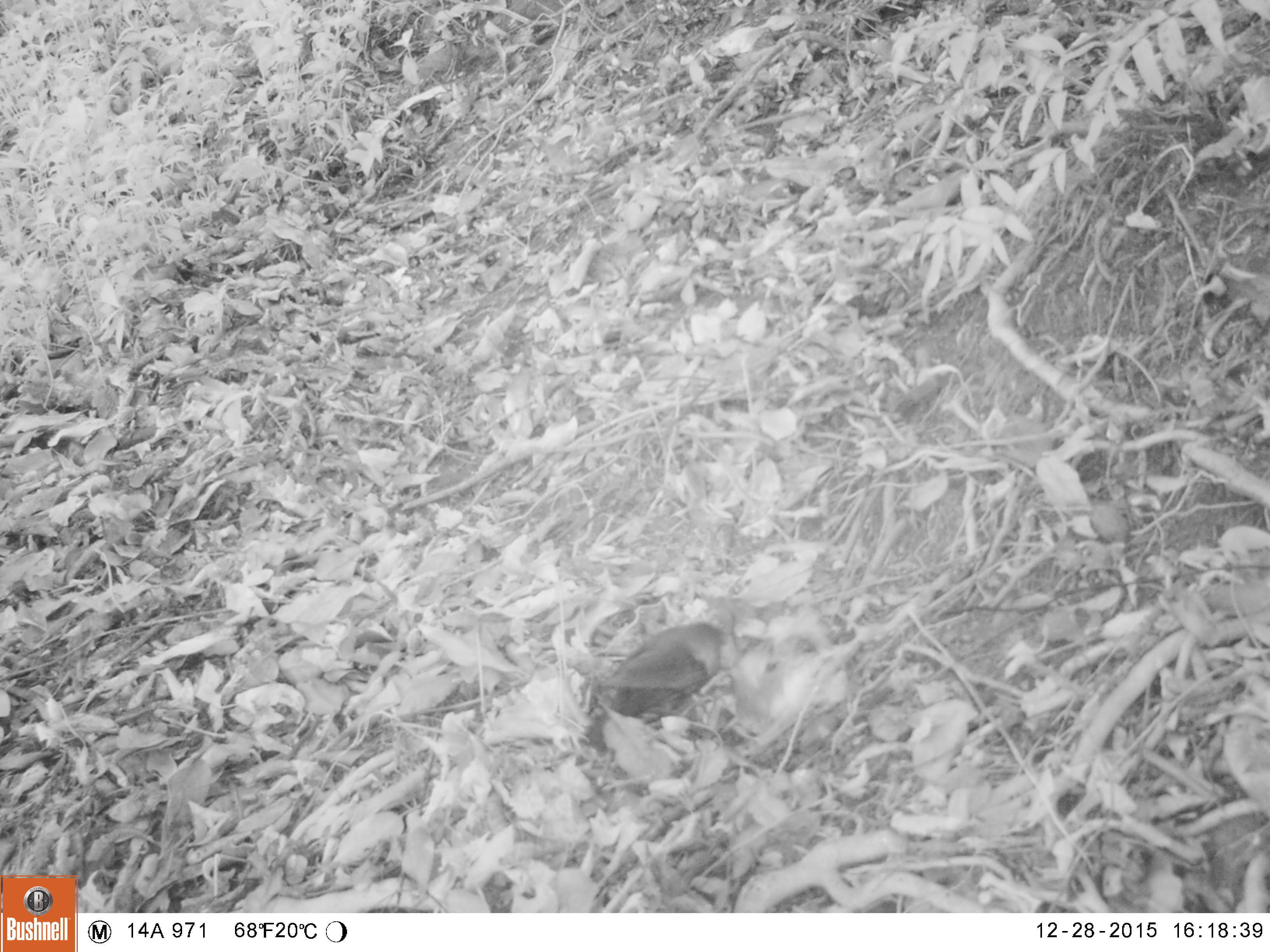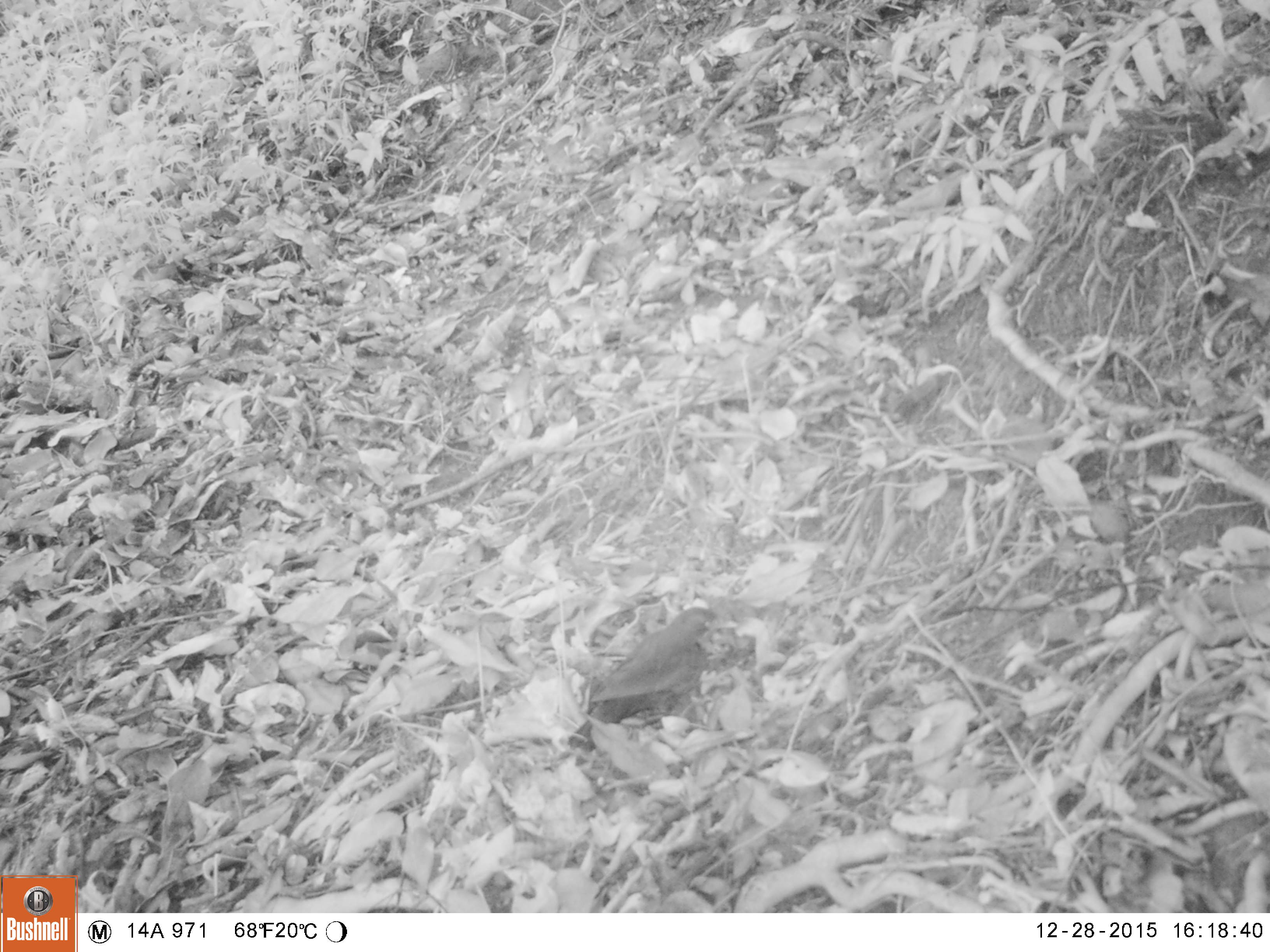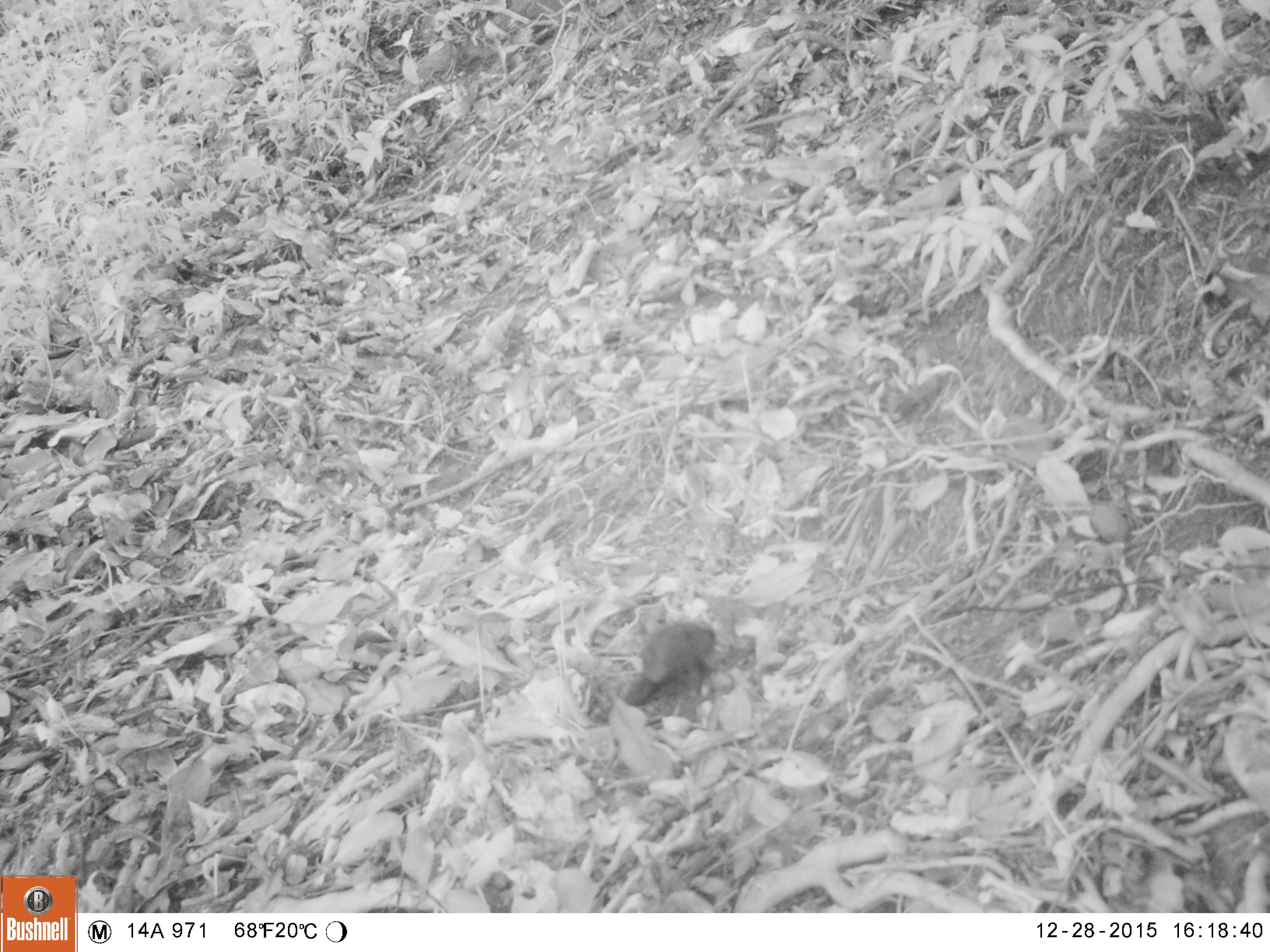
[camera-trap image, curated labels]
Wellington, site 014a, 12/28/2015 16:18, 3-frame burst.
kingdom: Animalia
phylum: Chordata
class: Aves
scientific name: Aves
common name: bird